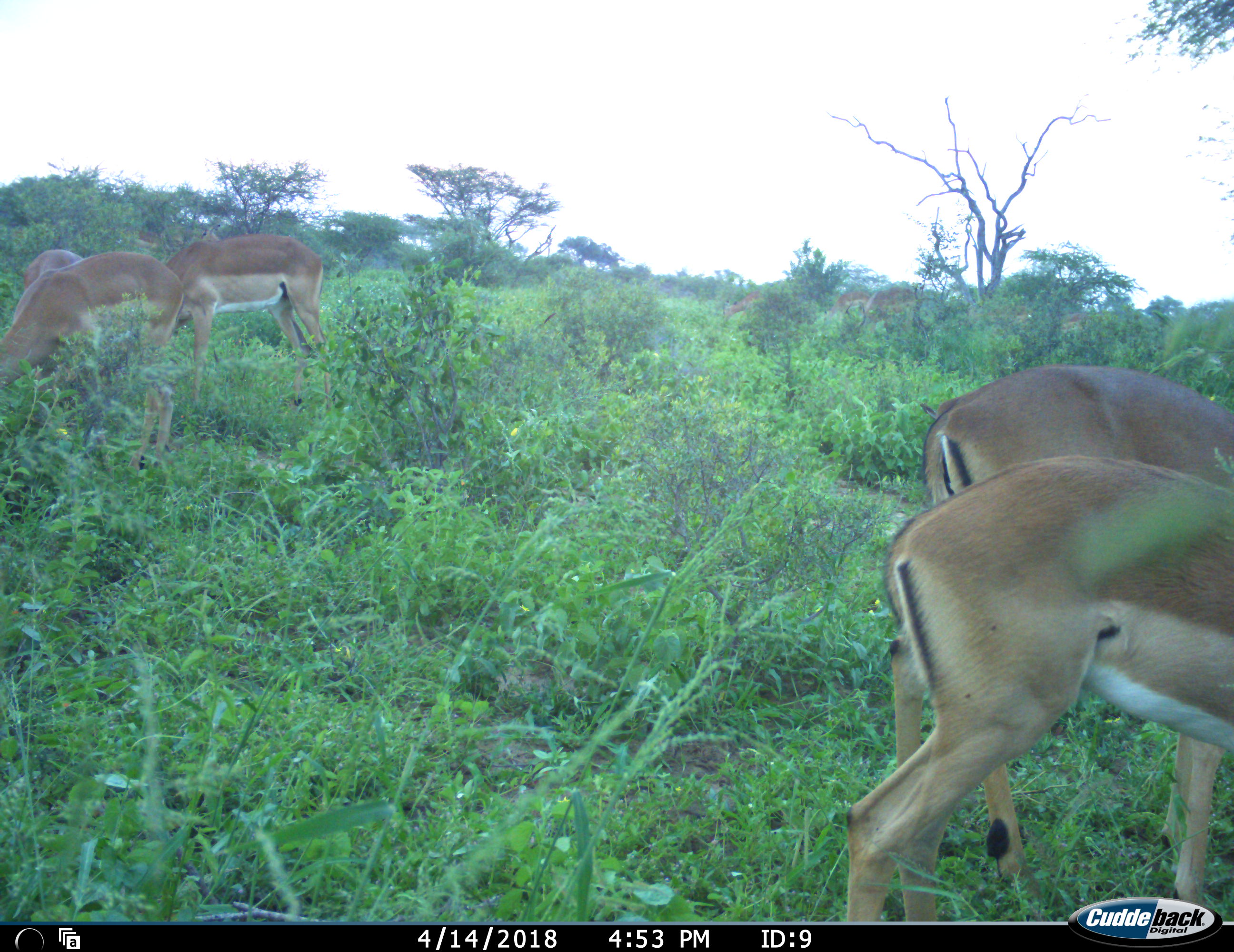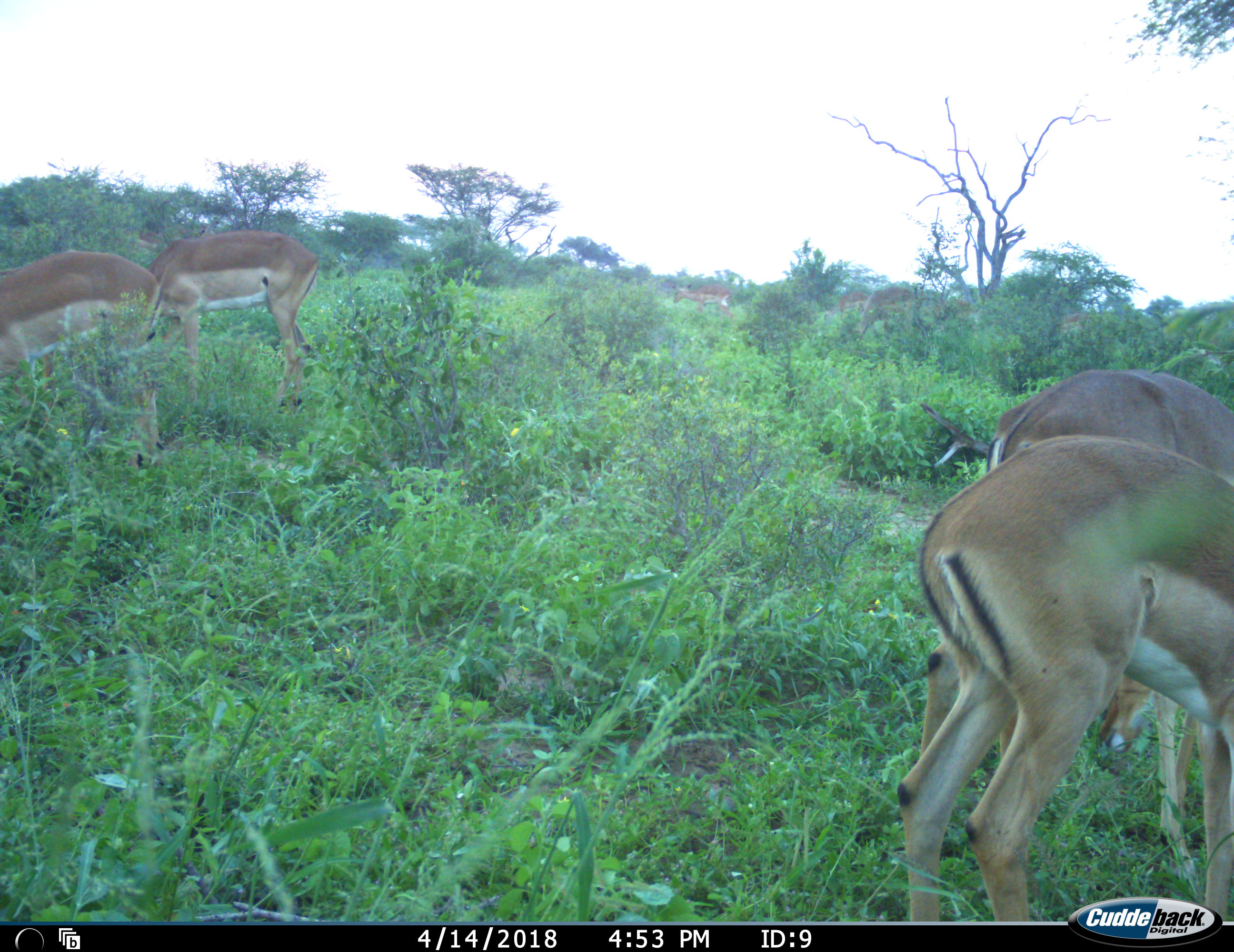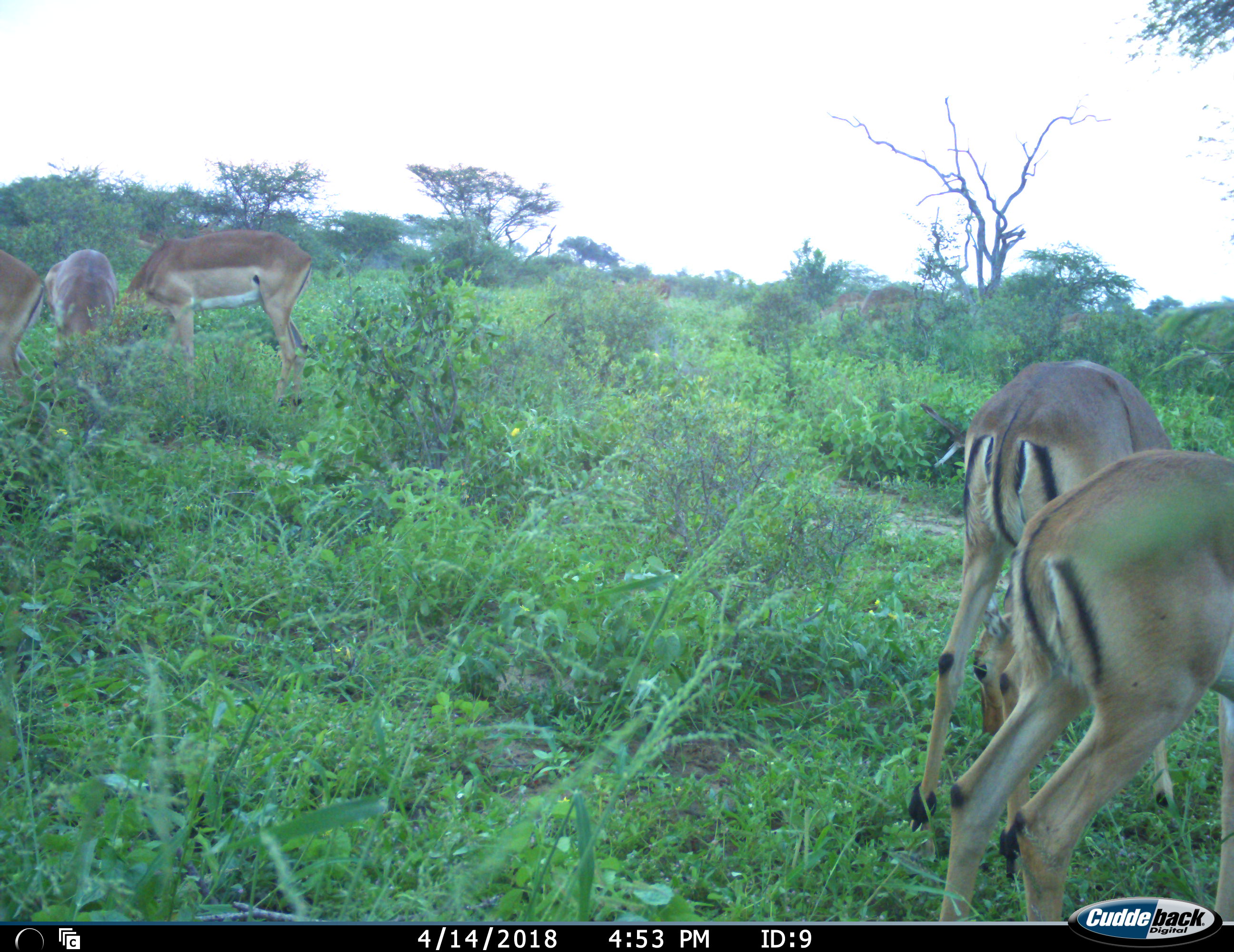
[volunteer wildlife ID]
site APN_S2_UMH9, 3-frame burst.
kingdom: Animalia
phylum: Chordata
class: Mammalia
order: Artiodactyla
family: Bovidae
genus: Aepyceros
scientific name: Aepyceros melampus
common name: impala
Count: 10.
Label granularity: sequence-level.